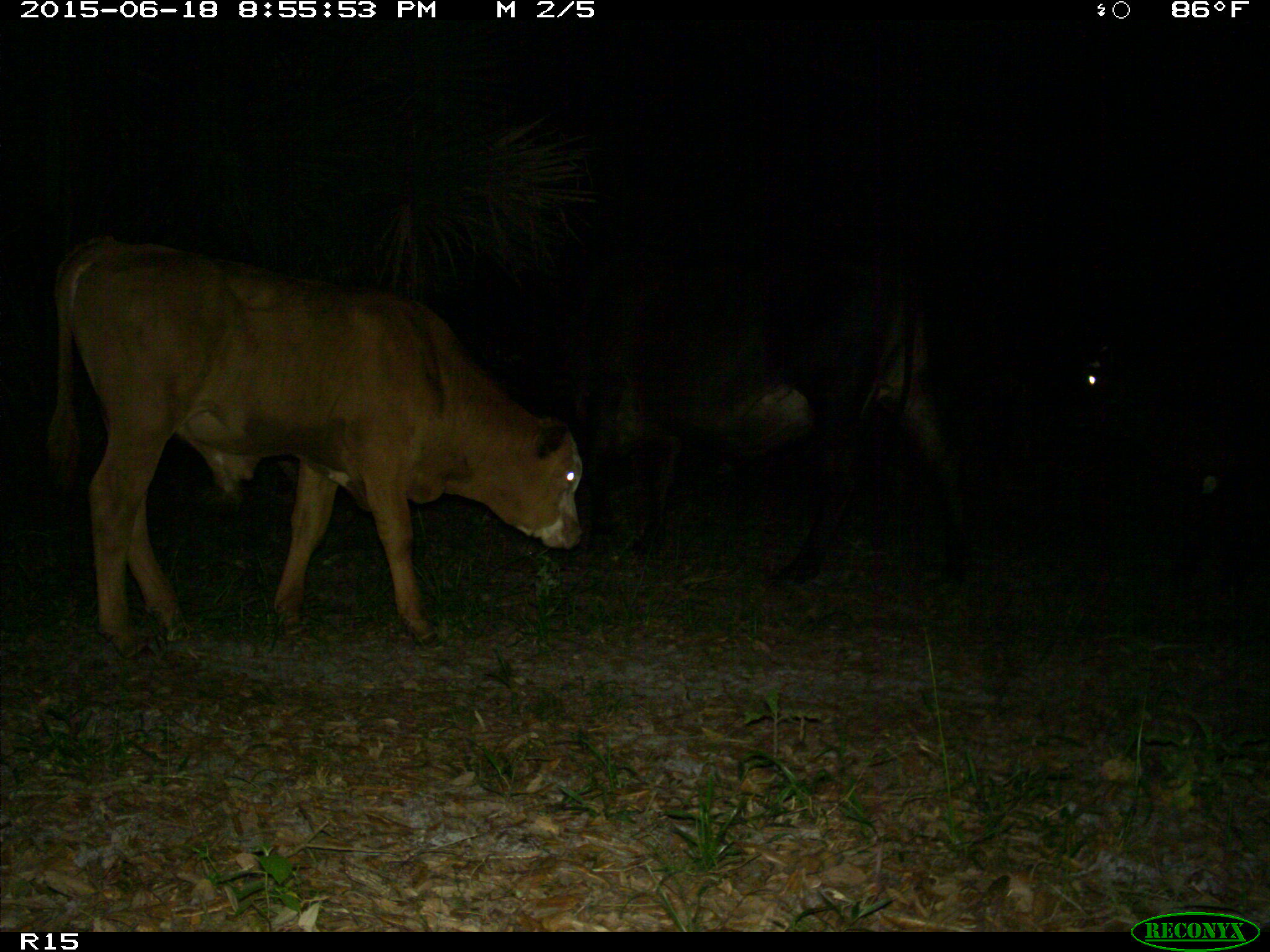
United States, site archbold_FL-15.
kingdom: Animalia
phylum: Chordata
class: Mammalia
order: Artiodactyla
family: Bovidae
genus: Bos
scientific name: Bos taurus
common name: domestic cow